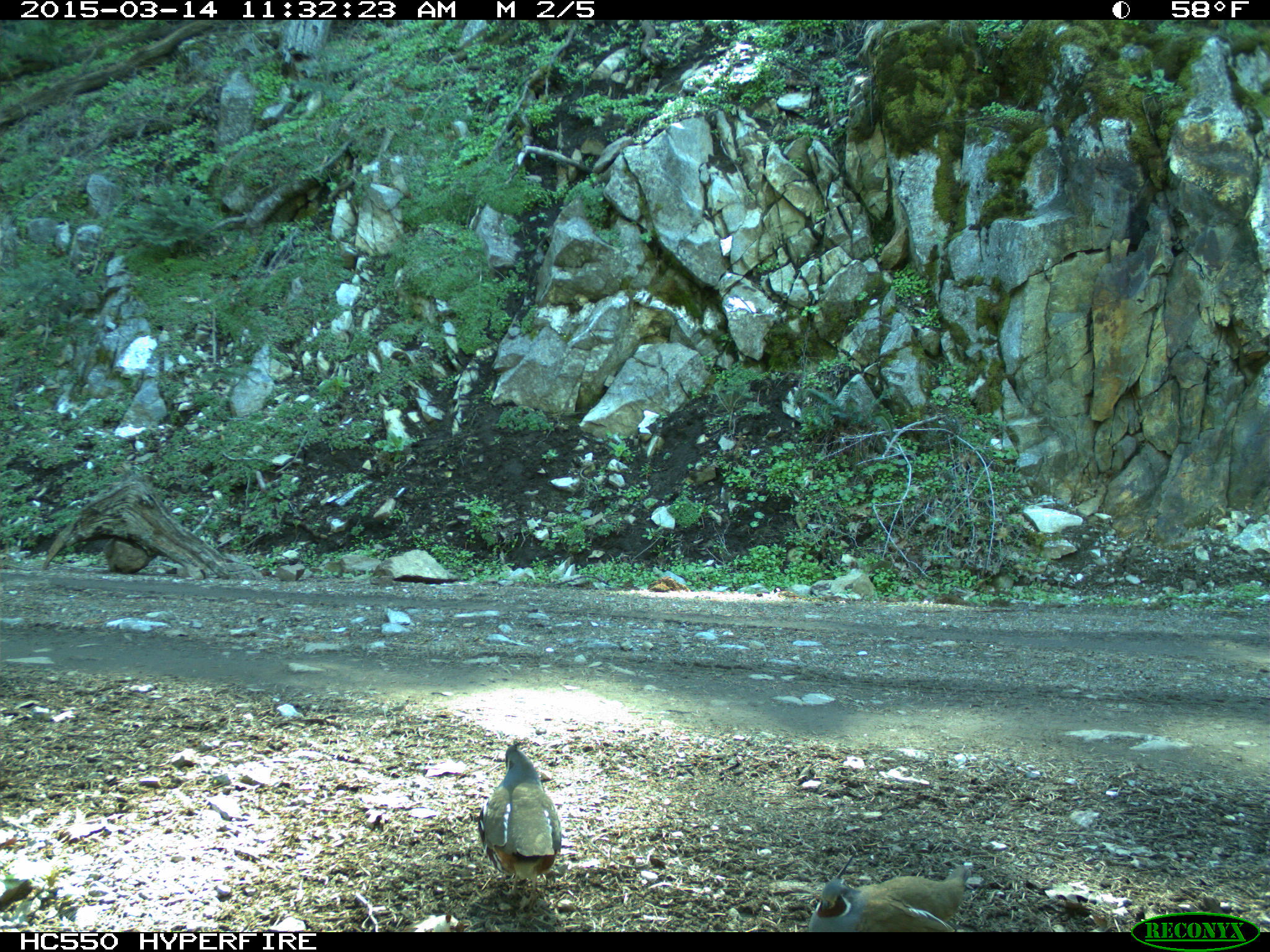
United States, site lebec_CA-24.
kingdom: Animalia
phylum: Chordata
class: Aves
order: Galliformes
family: Odontophoridae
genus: Callipepla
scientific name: Callipepla californica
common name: california quail